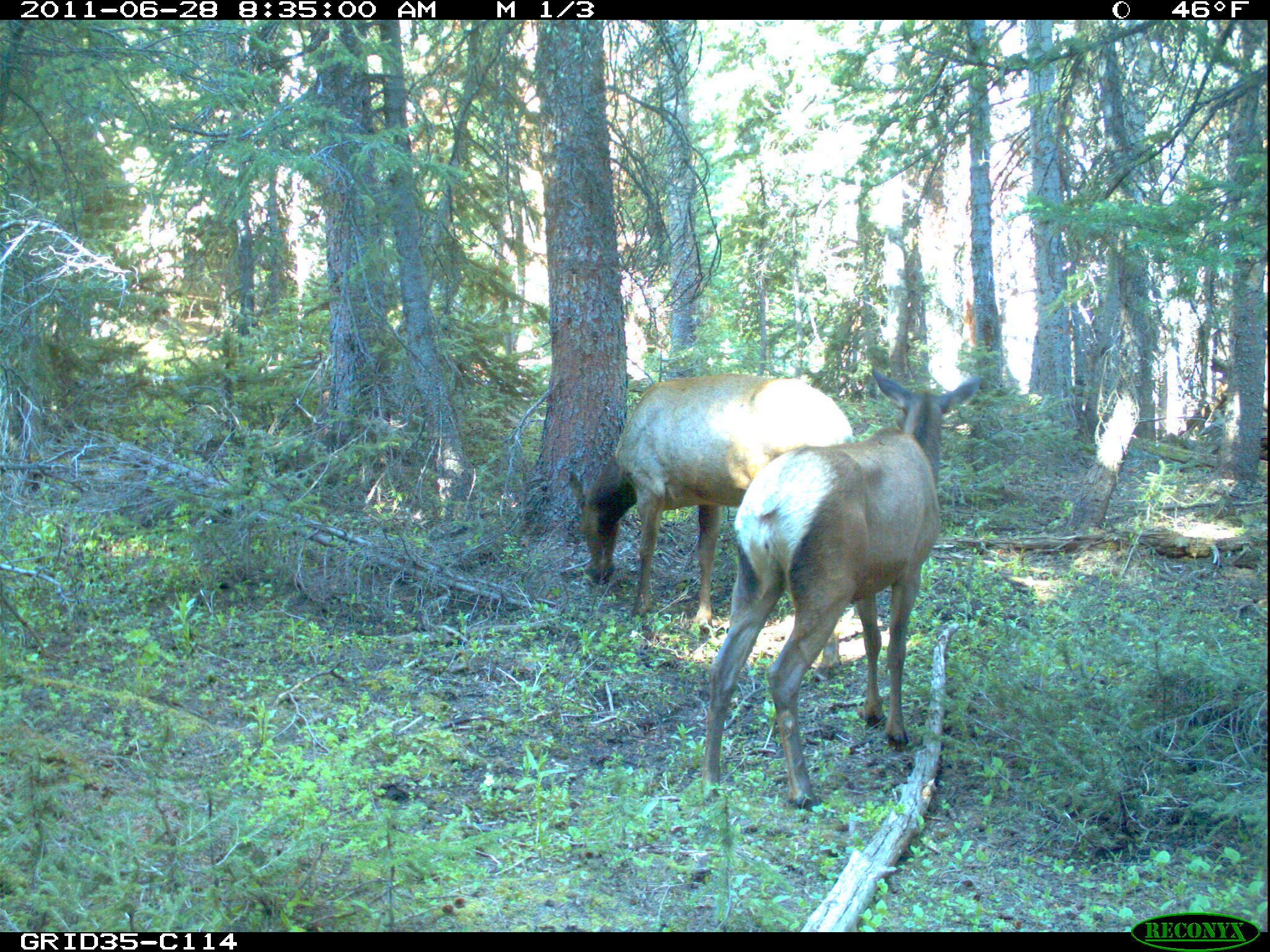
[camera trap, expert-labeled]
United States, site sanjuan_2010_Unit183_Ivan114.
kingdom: Animalia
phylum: Chordata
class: Mammalia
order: Artiodactyla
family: Cervidae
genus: Cervus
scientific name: Cervus elaphus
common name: red deer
Cervus elaphus (red deer).